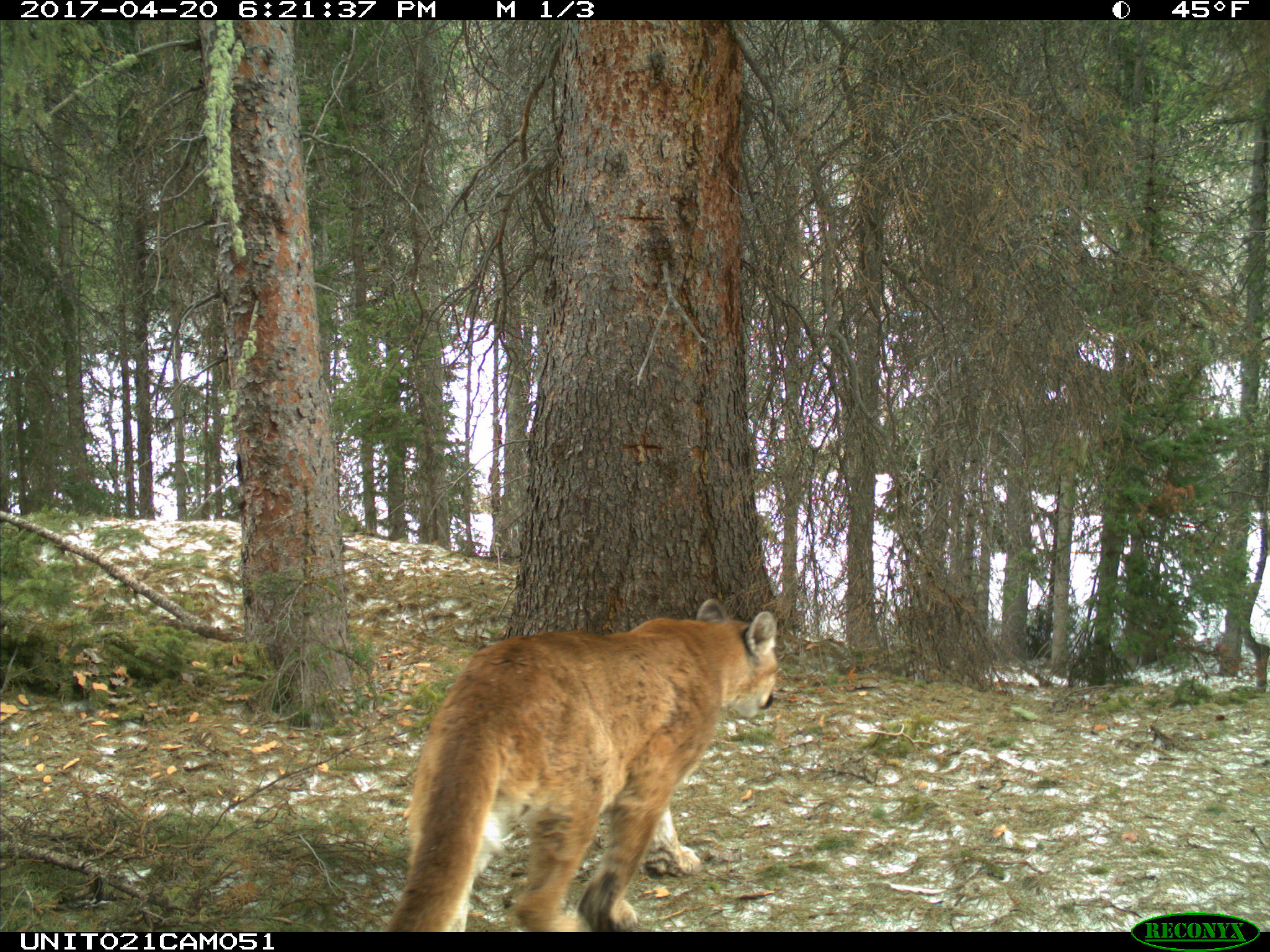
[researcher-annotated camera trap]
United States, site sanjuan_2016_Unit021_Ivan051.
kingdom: Animalia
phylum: Chordata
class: Mammalia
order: Carnivora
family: Felidae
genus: Puma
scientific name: Puma concolor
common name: mountain lion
Puma concolor (mountain lion).